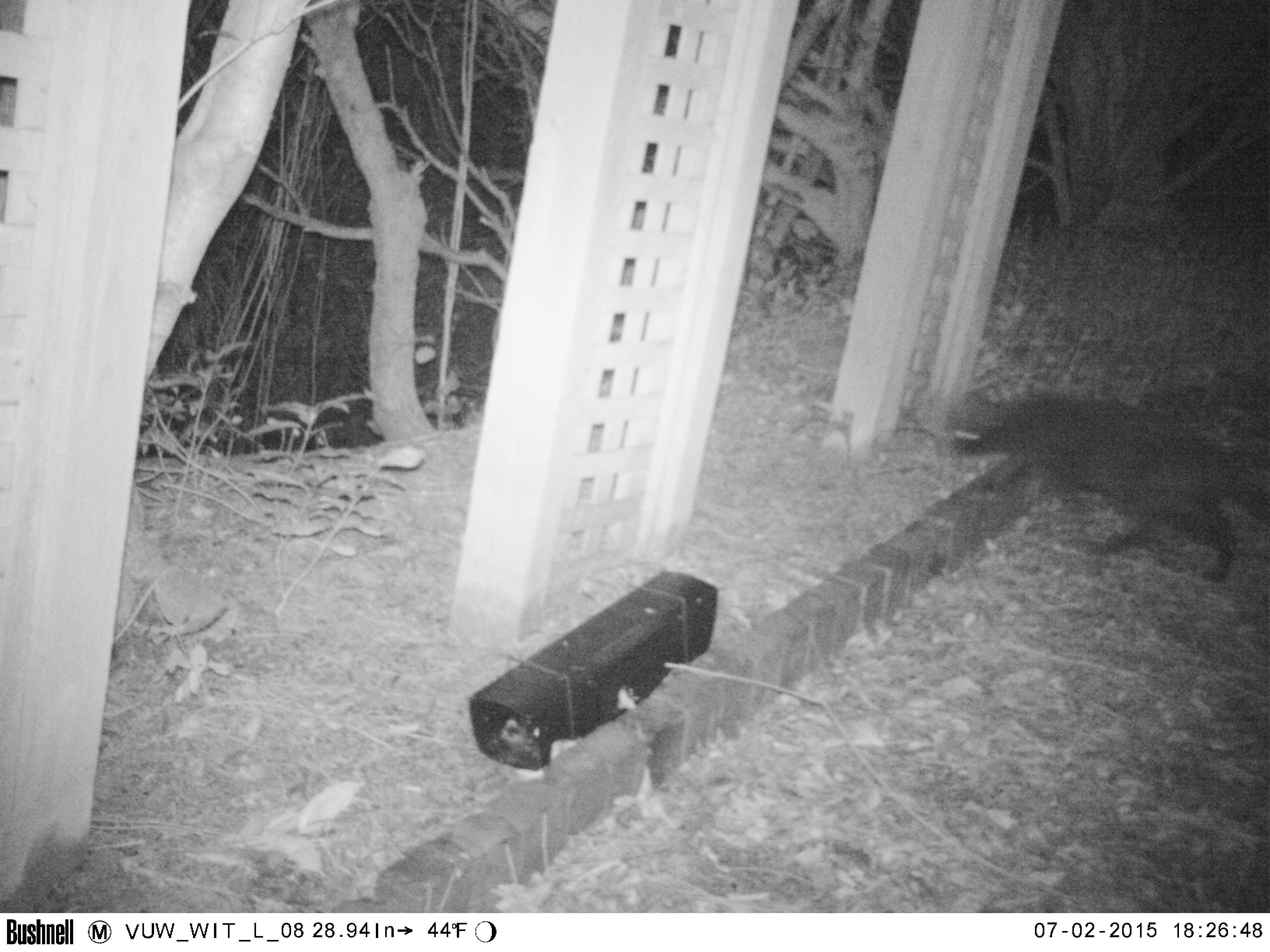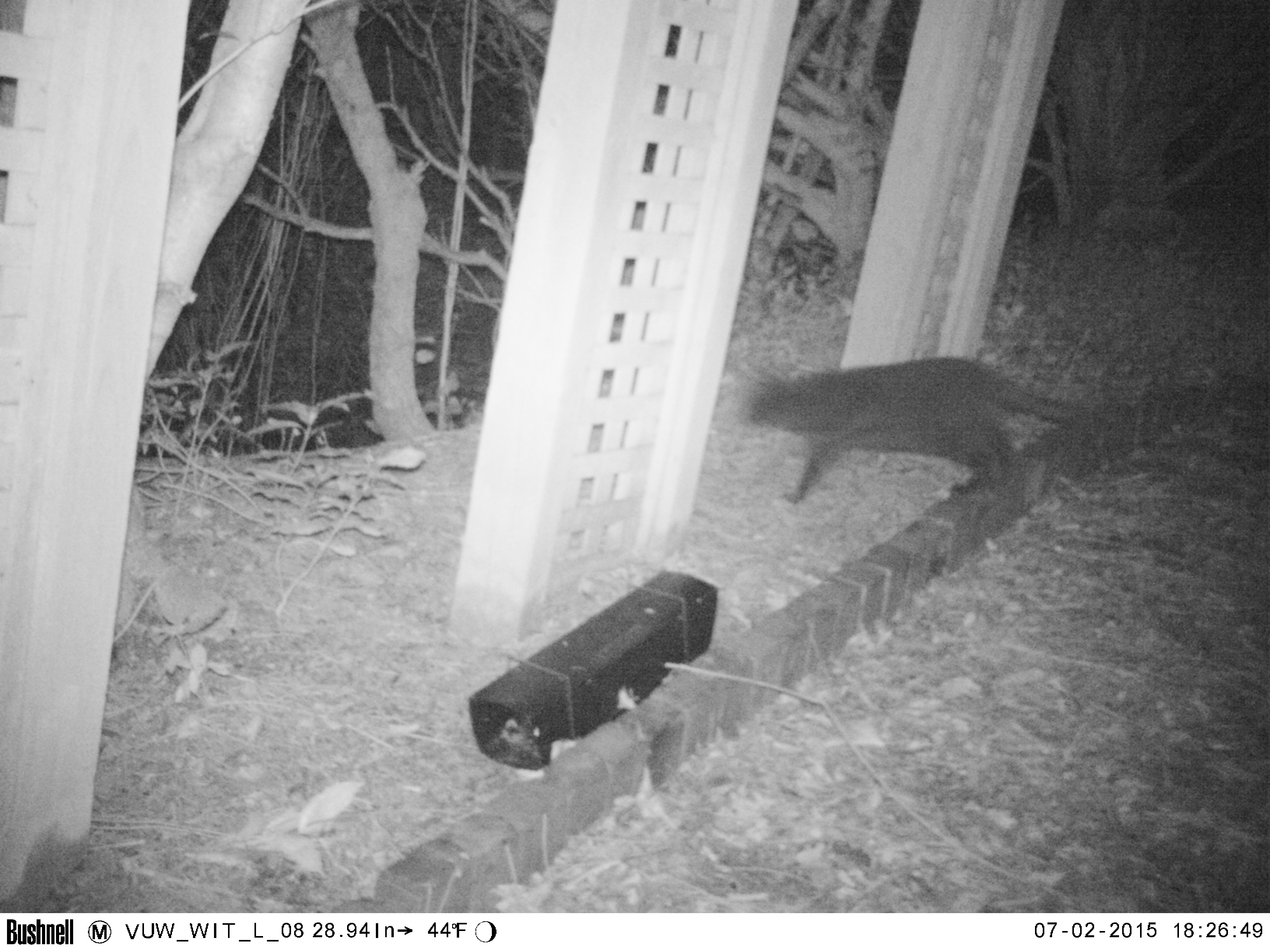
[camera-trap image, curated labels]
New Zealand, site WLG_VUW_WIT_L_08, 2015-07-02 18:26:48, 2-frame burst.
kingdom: Animalia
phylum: Chordata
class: Mammalia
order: Carnivora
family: Felidae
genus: Felis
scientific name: Felis catus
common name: domestic cat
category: cat